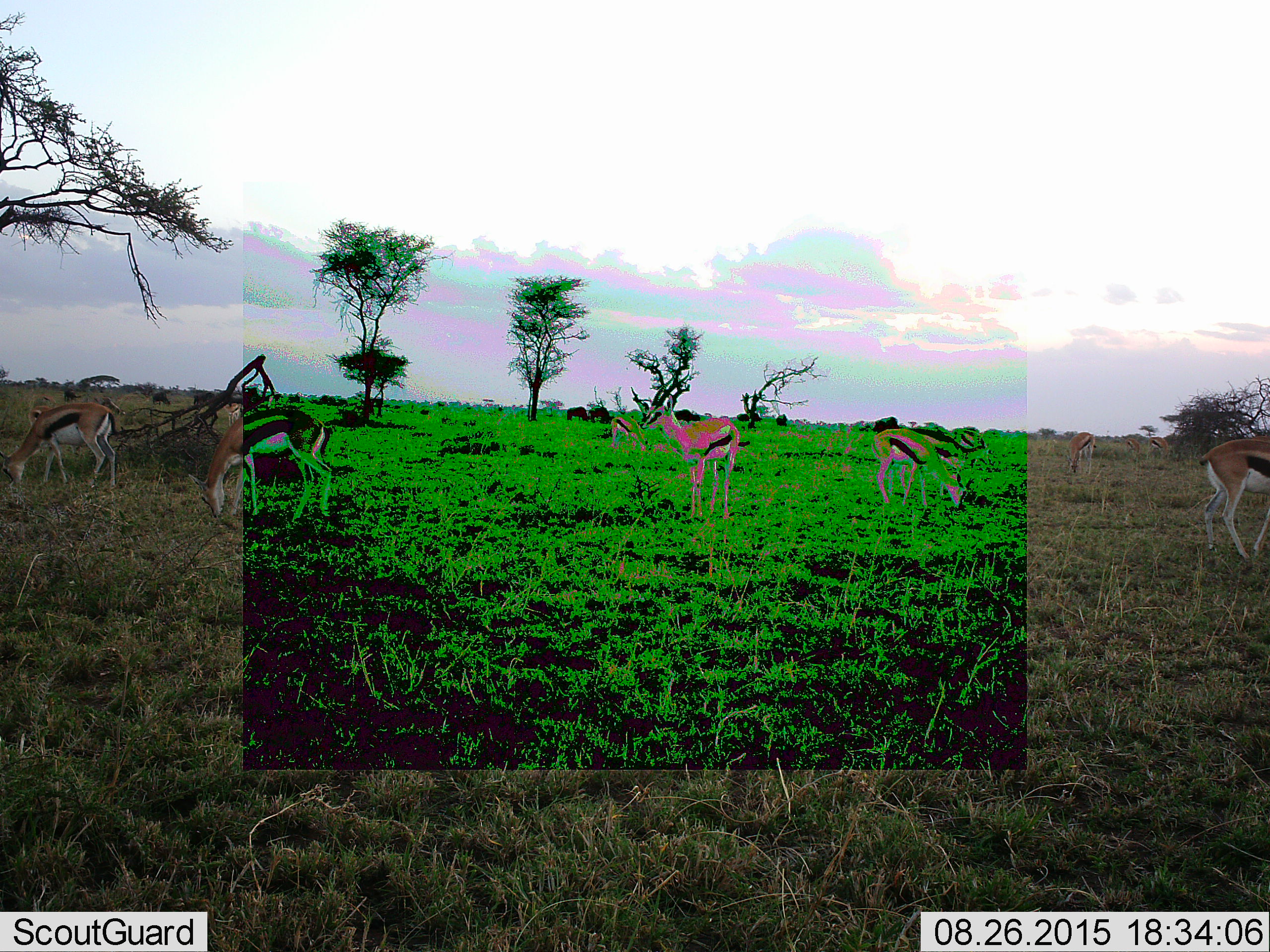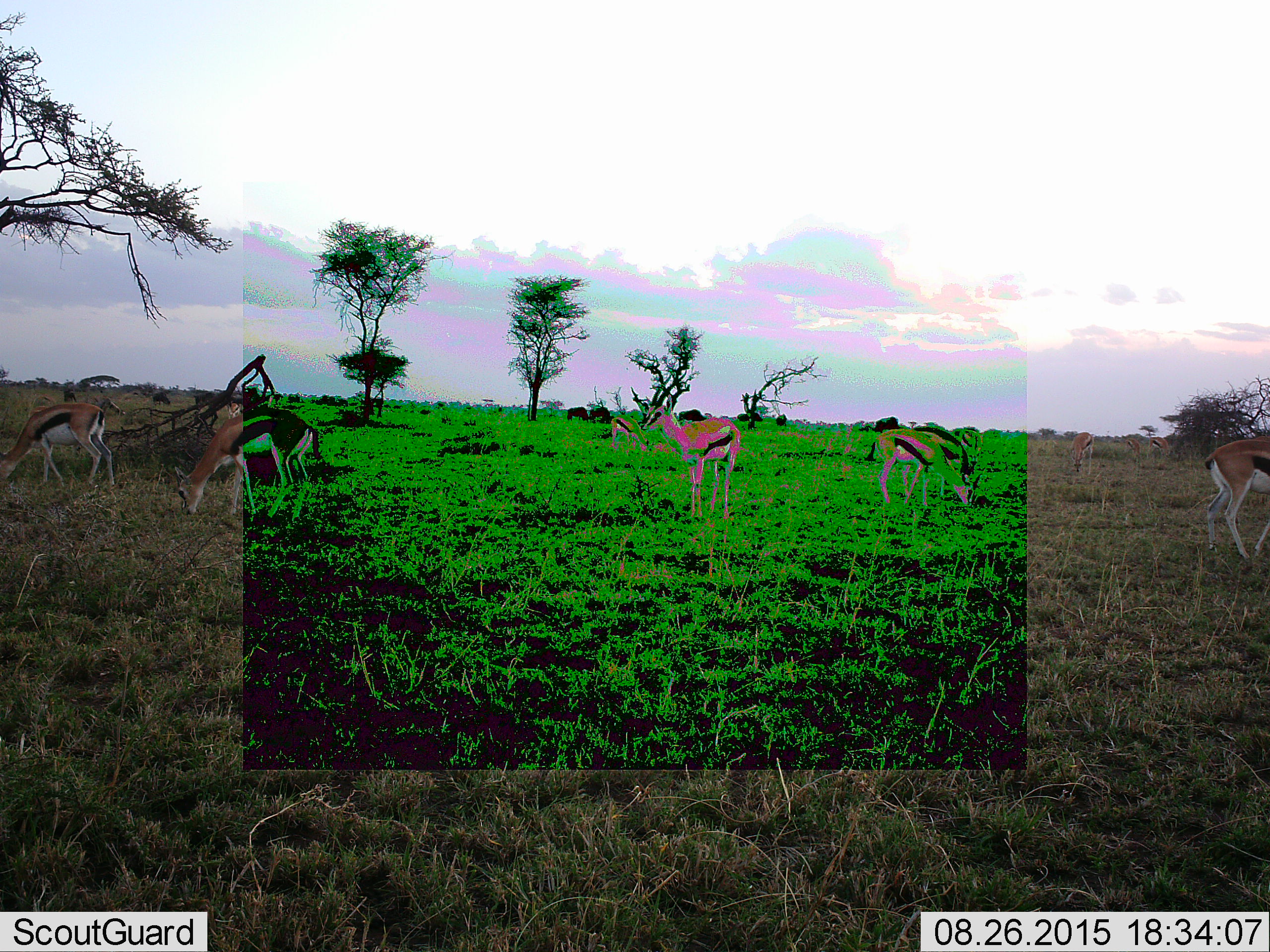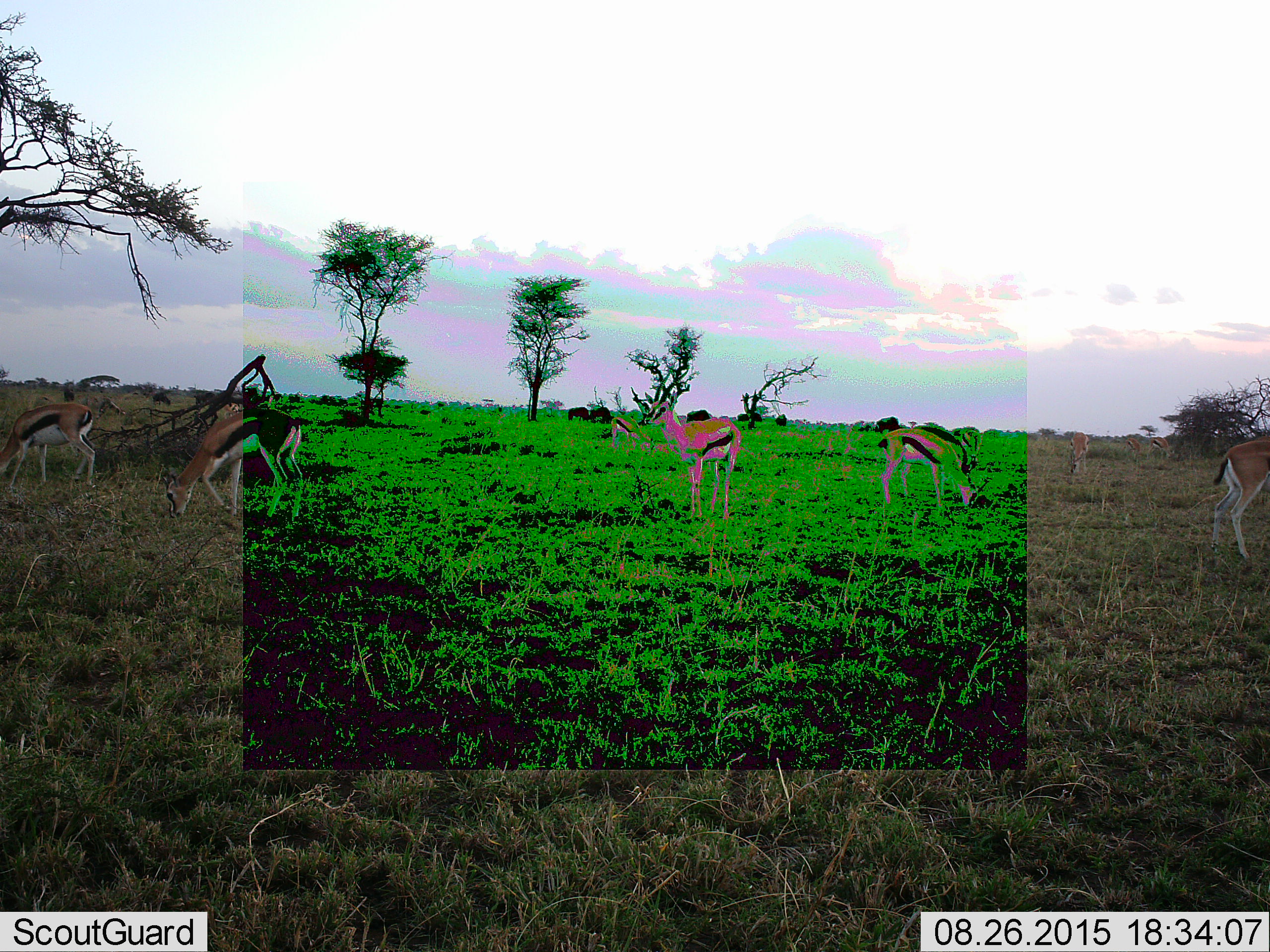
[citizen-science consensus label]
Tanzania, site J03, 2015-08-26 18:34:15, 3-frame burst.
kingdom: Animalia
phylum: Chordata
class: Mammalia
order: Artiodactyla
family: Bovidae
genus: Eudorcas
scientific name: Eudorcas thomsonii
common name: thomson's gazelle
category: gazellethomsons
Gazellethomsons (thomson's gazelle) (Eudorcas thomsonii), count 9. Behavior (volunteer vote fractions): standing 20%, resting 0%, moving 10%, interacting 0%. Young present (vote fraction): 0%. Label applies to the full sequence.